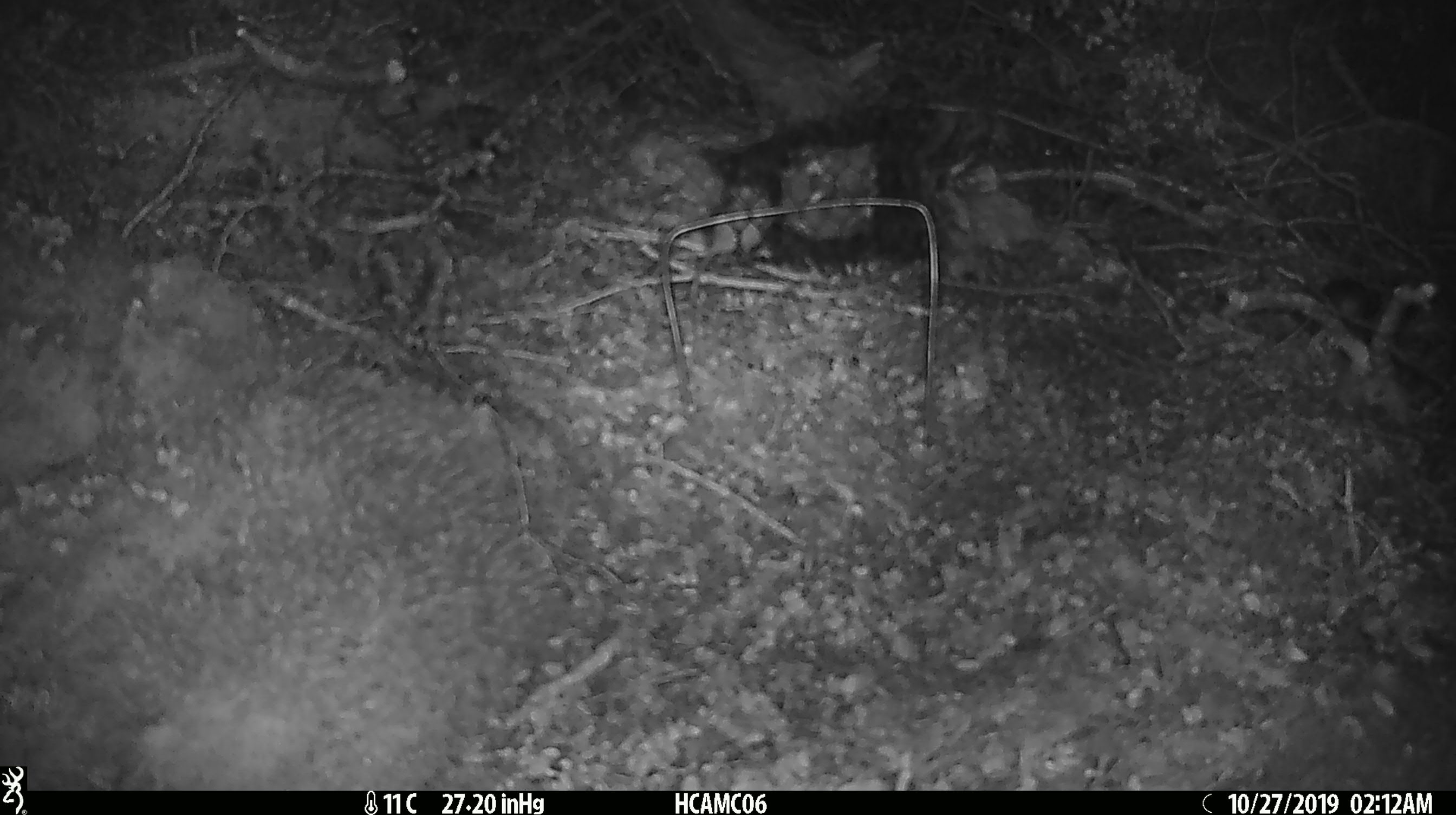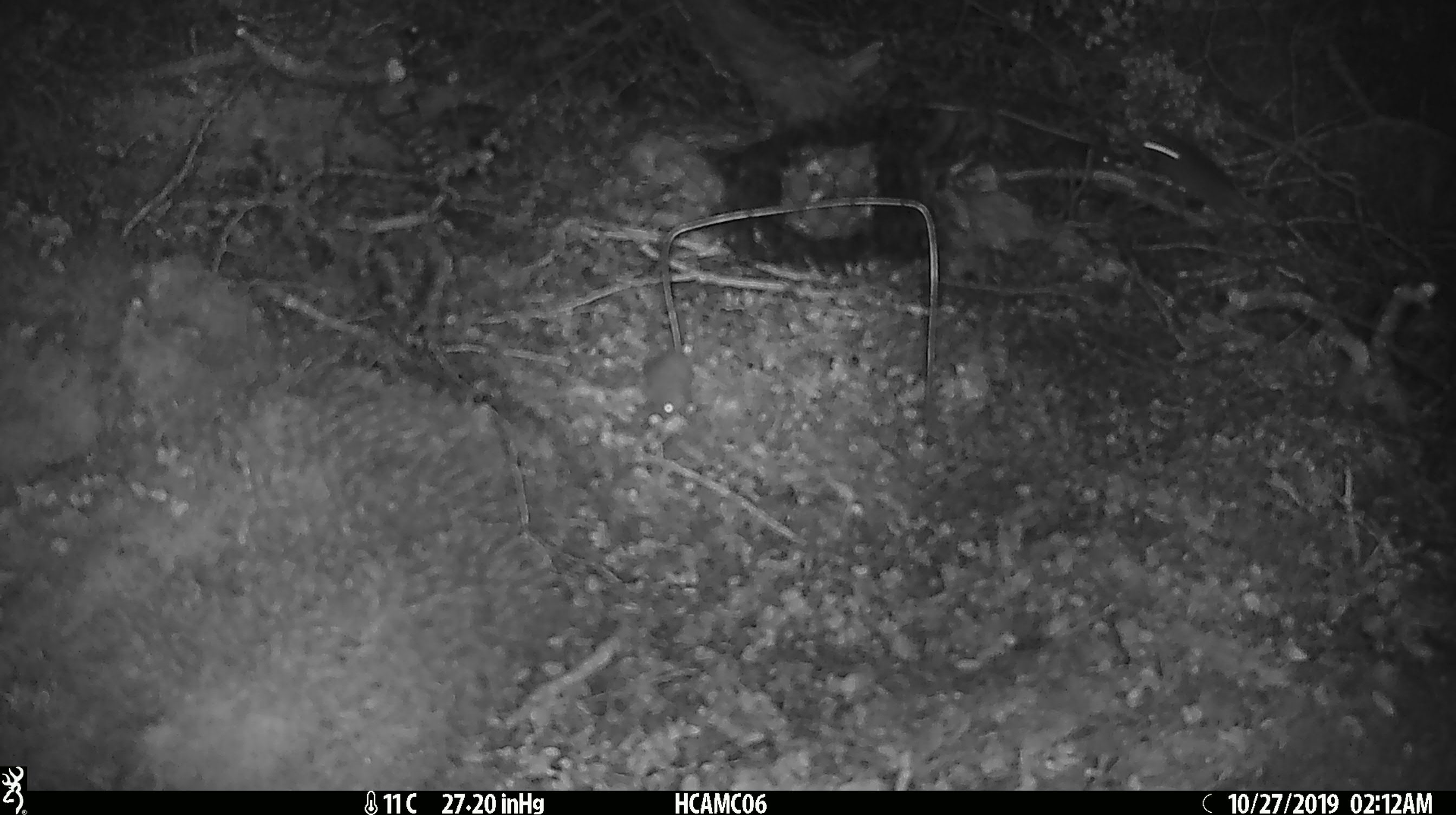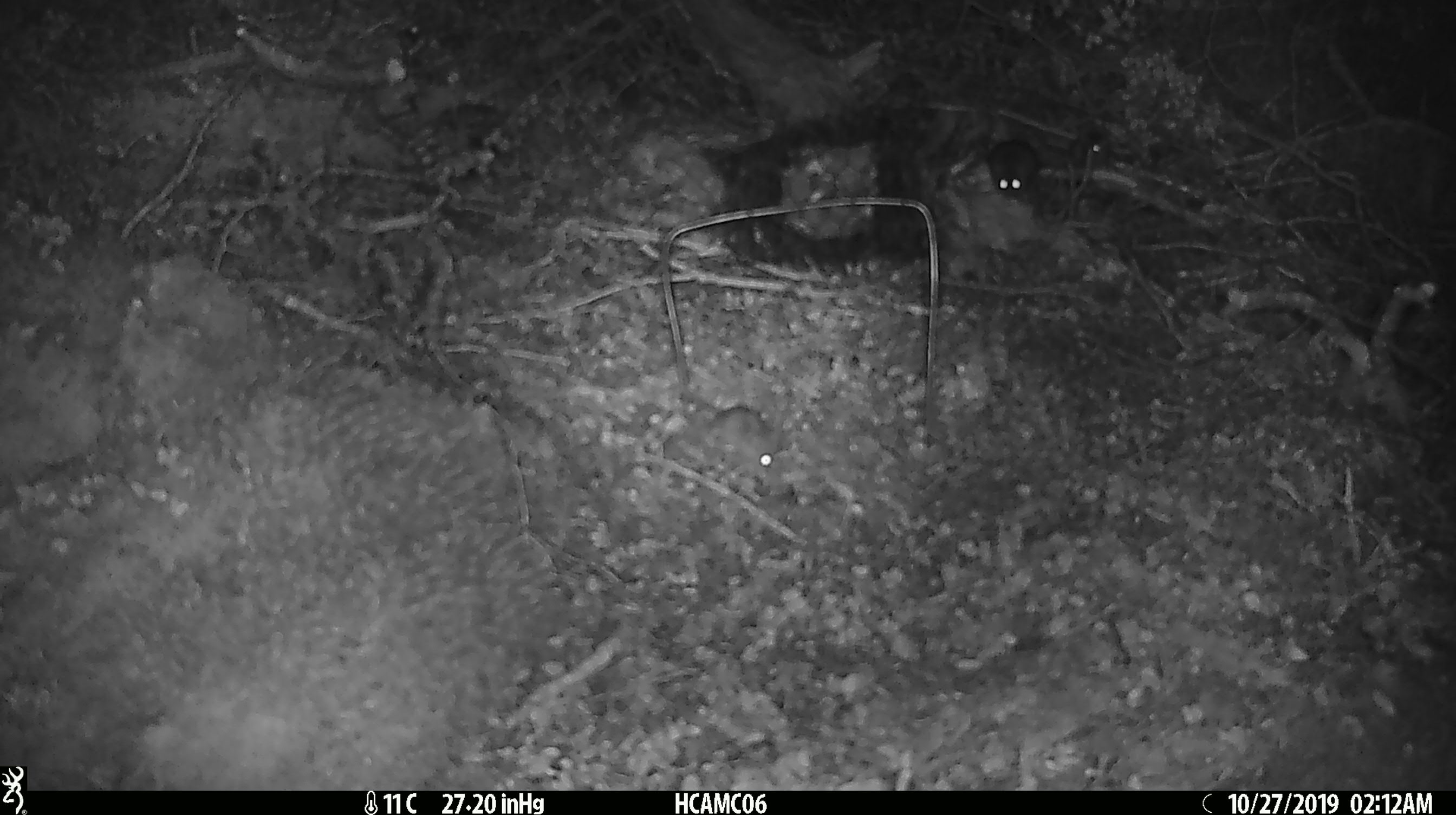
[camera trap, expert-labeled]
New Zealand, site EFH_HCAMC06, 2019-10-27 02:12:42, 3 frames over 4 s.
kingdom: Animalia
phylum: Chordata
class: Mammalia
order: Rodentia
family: Muridae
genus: Mus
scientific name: Mus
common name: mouse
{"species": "mouse (Mus)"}